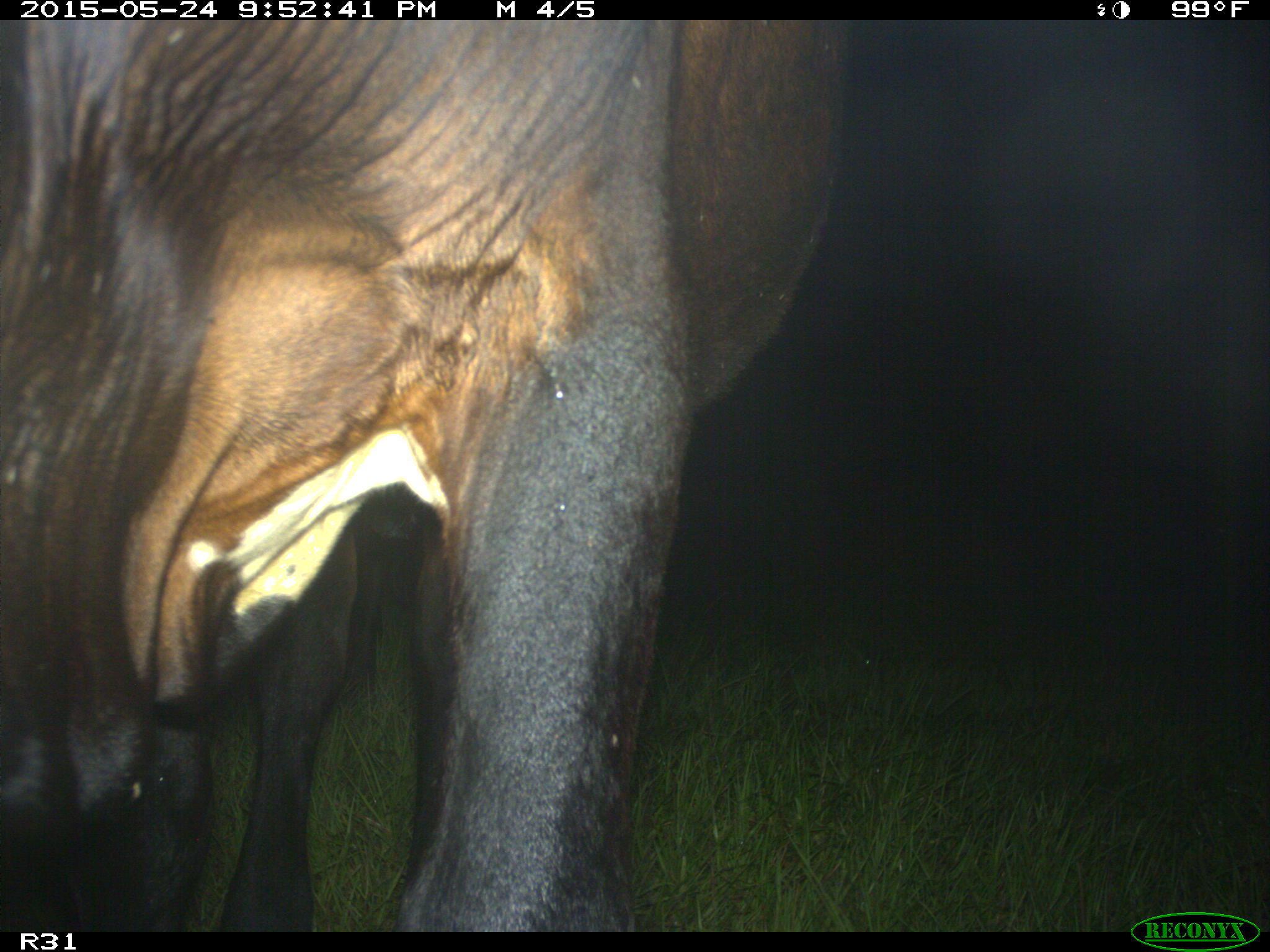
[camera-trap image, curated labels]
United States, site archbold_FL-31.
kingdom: Animalia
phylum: Chordata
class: Mammalia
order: Artiodactyla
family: Bovidae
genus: Bos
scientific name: Bos taurus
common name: domestic cow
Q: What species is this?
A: Bos taurus (domestic cow).